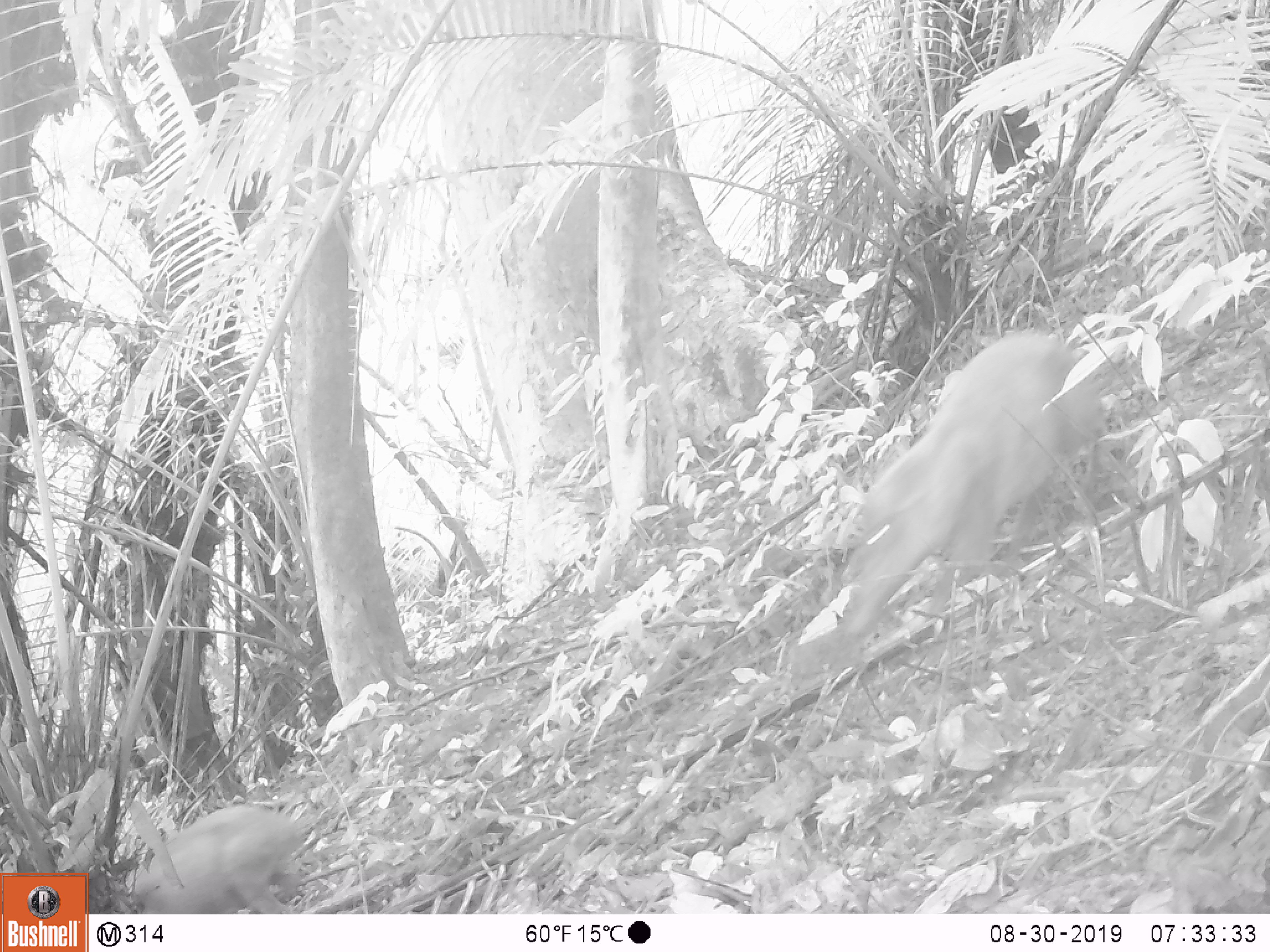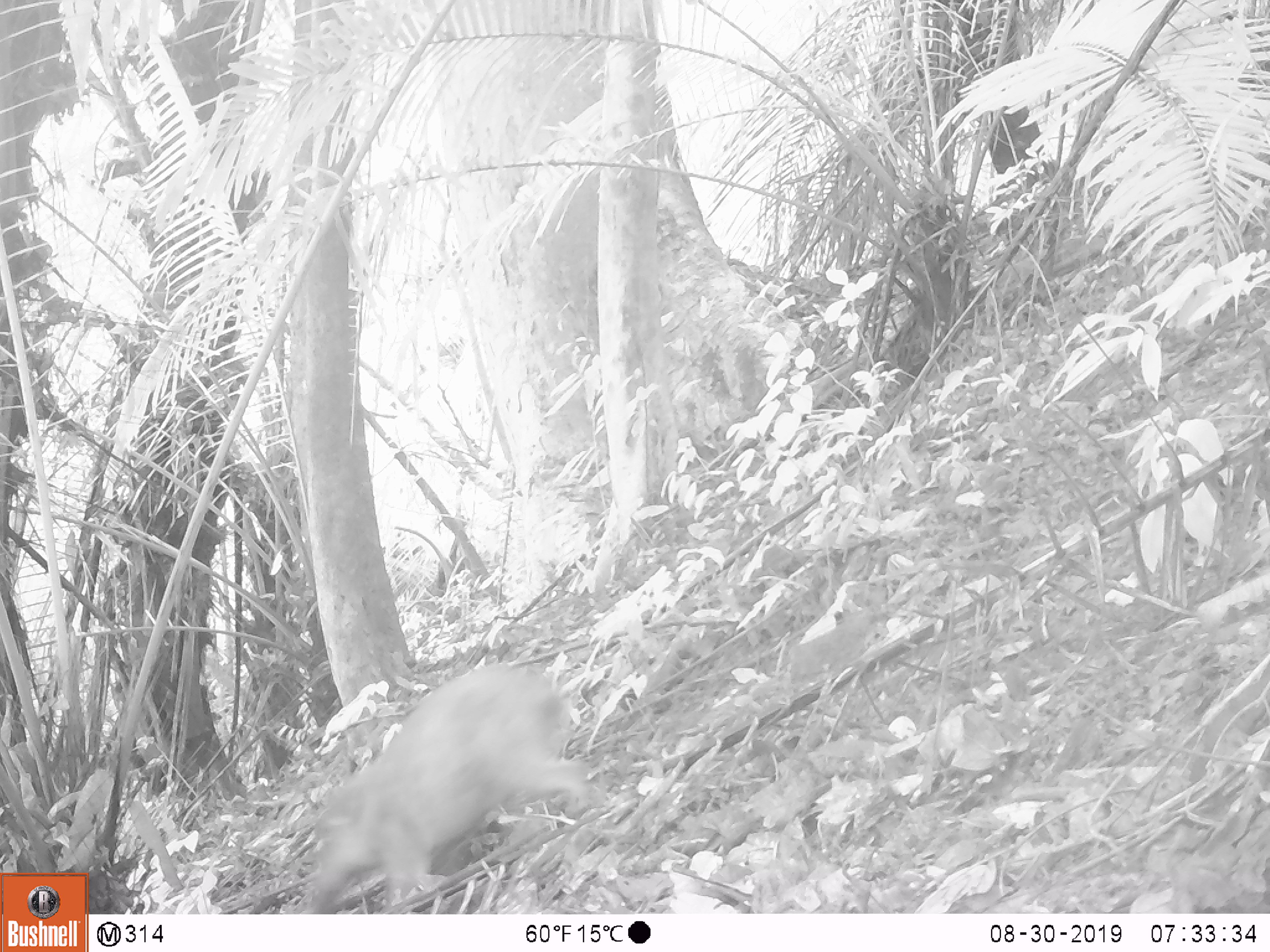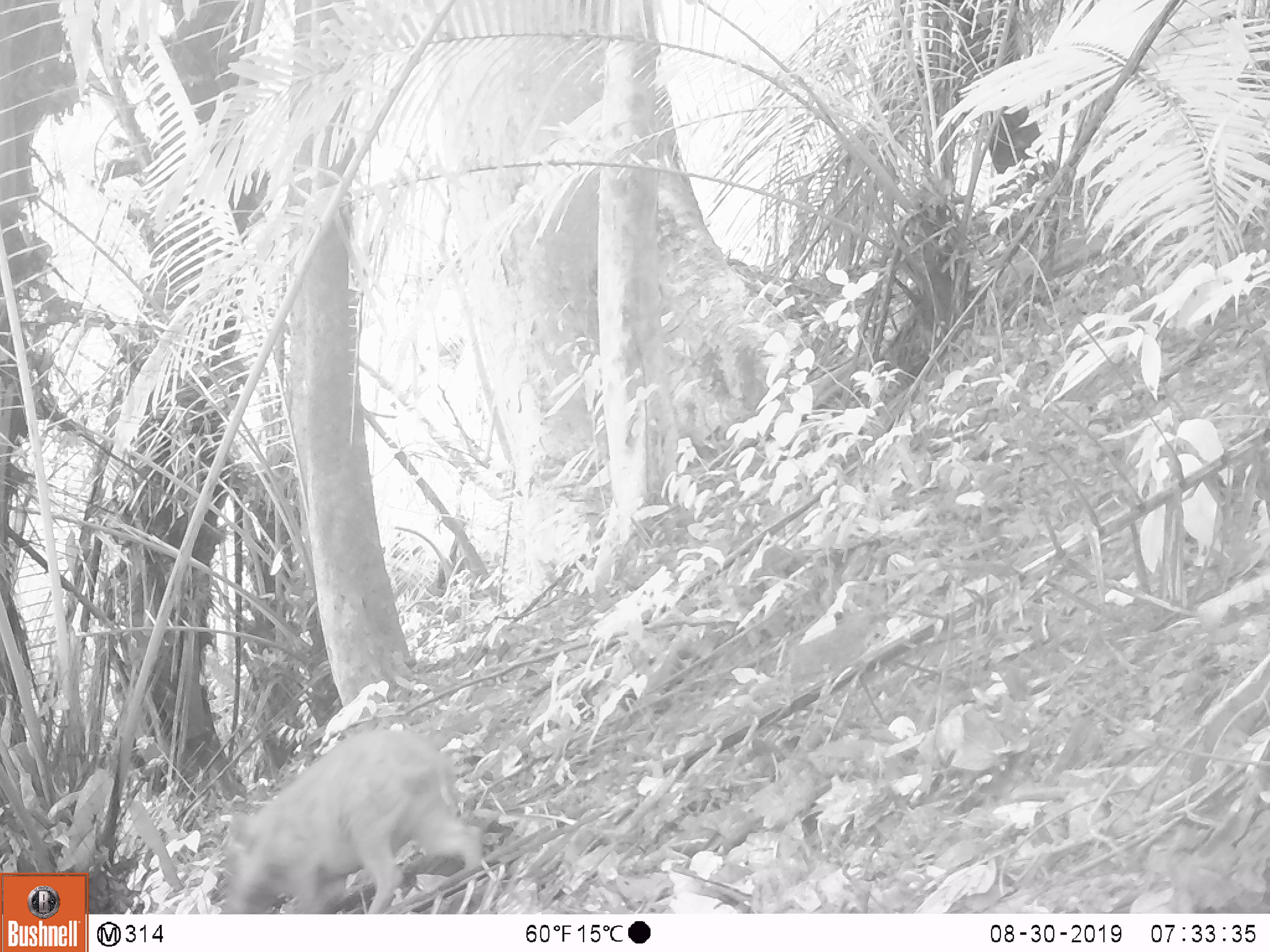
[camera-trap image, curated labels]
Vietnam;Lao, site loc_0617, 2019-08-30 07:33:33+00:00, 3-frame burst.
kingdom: Animalia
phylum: Chordata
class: Mammalia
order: Artiodactyla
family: Suidae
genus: Sus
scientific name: Sus scrofa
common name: eurasian wild pig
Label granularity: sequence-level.